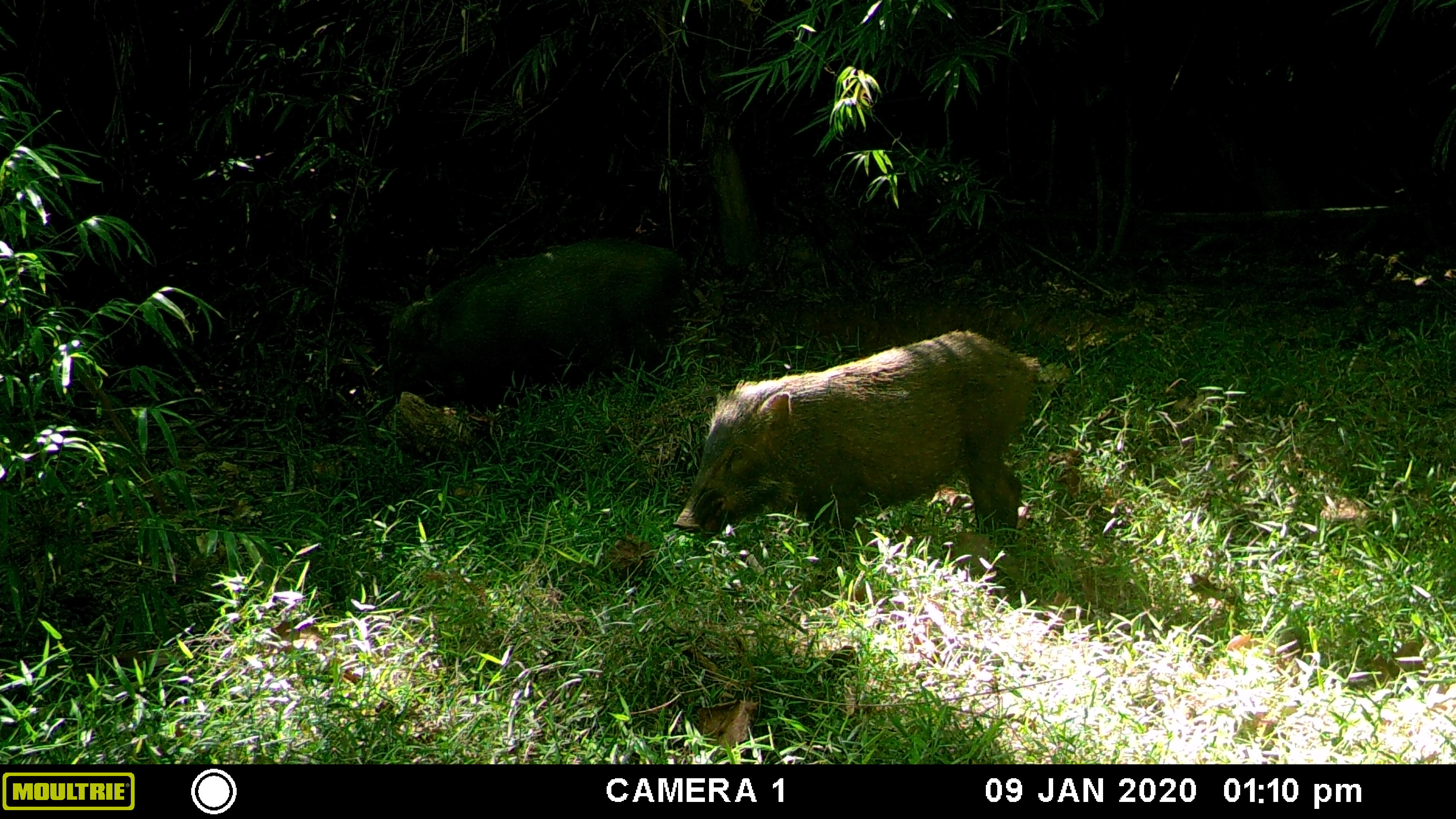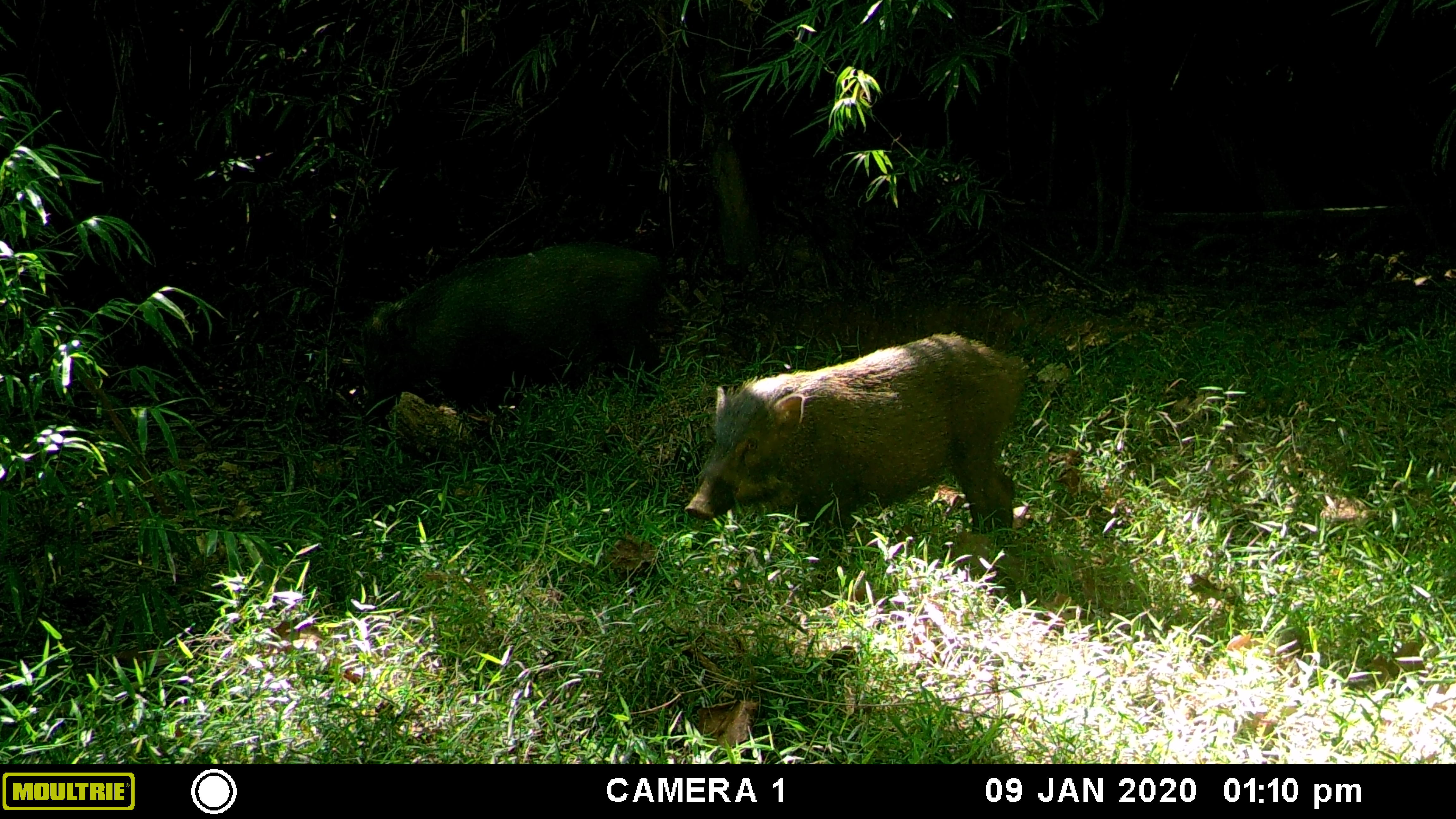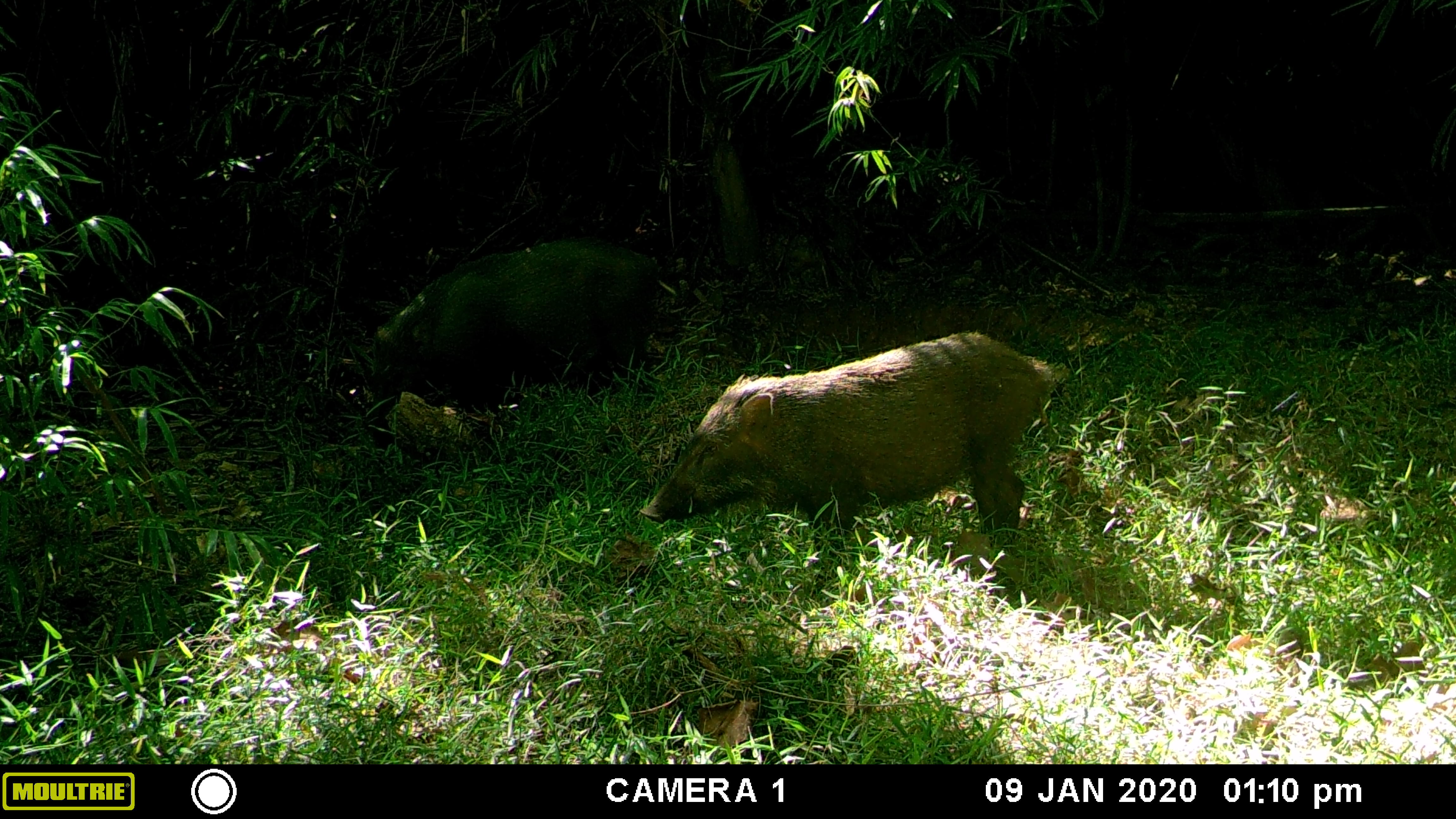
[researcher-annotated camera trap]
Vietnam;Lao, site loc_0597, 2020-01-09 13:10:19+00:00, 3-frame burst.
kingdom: Animalia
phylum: Chordata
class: Mammalia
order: Artiodactyla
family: Suidae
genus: Sus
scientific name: Sus scrofa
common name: eurasian wild pig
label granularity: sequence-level